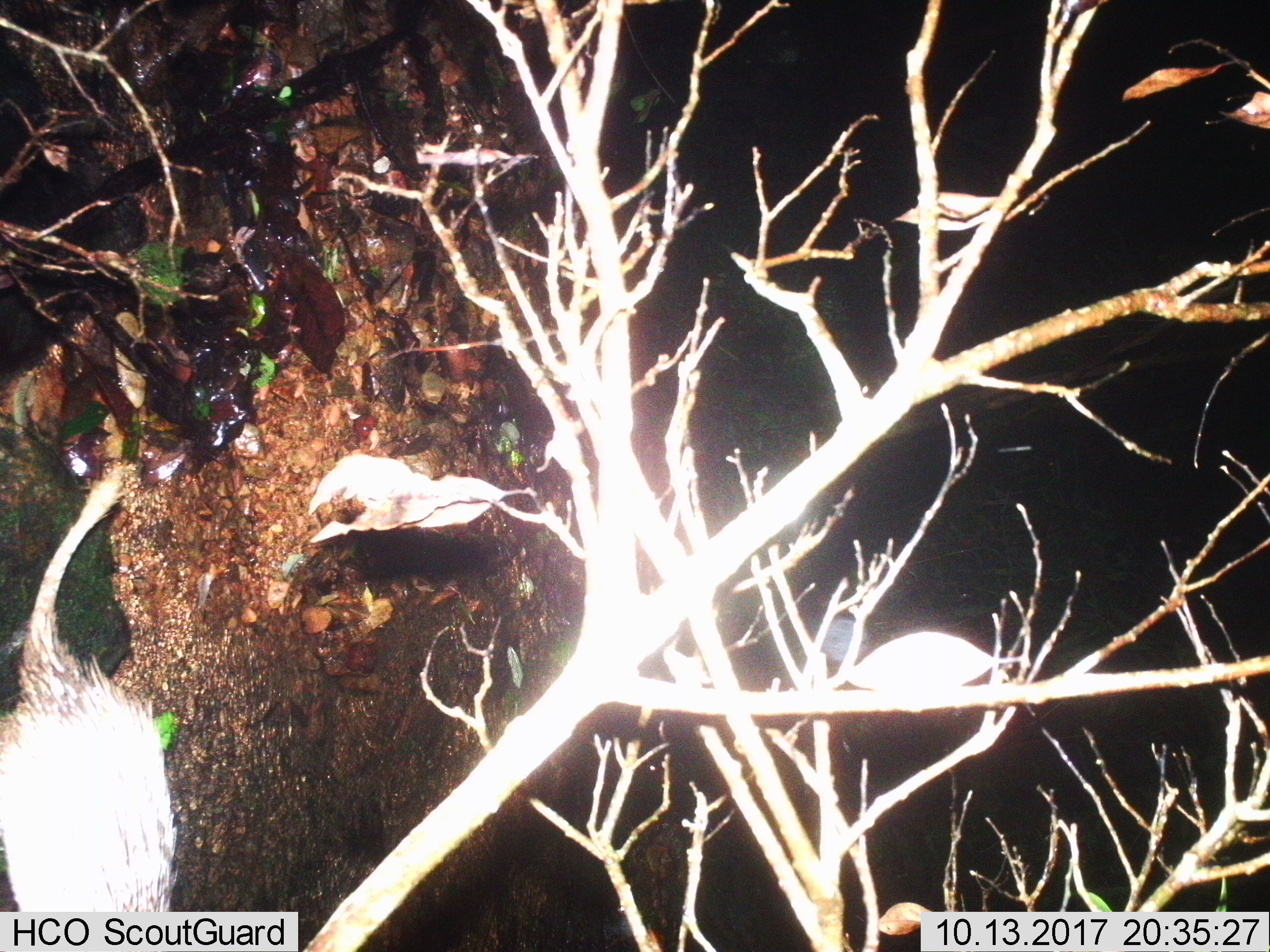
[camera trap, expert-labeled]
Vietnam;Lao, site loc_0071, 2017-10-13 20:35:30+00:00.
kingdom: Animalia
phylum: Chordata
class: Mammalia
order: Rodentia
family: Hystricidae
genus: Atherurus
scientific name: Atherurus macrourus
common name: asiatic brush-tailed porcupine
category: asiatic brush tailed porcupine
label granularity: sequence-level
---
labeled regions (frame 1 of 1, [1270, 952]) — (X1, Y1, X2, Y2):
asiatic brush tailed porcupine: (0, 459, 178, 952)